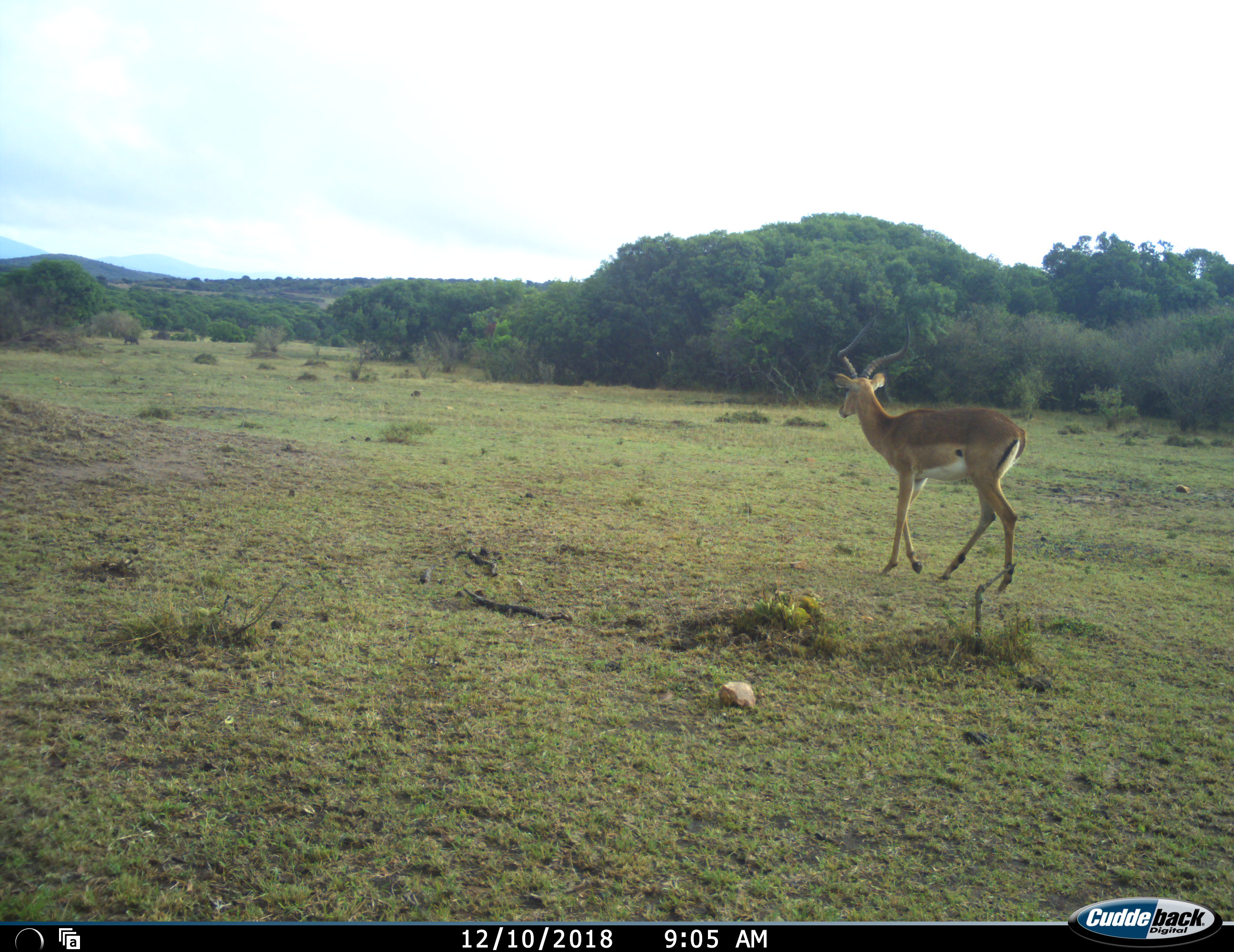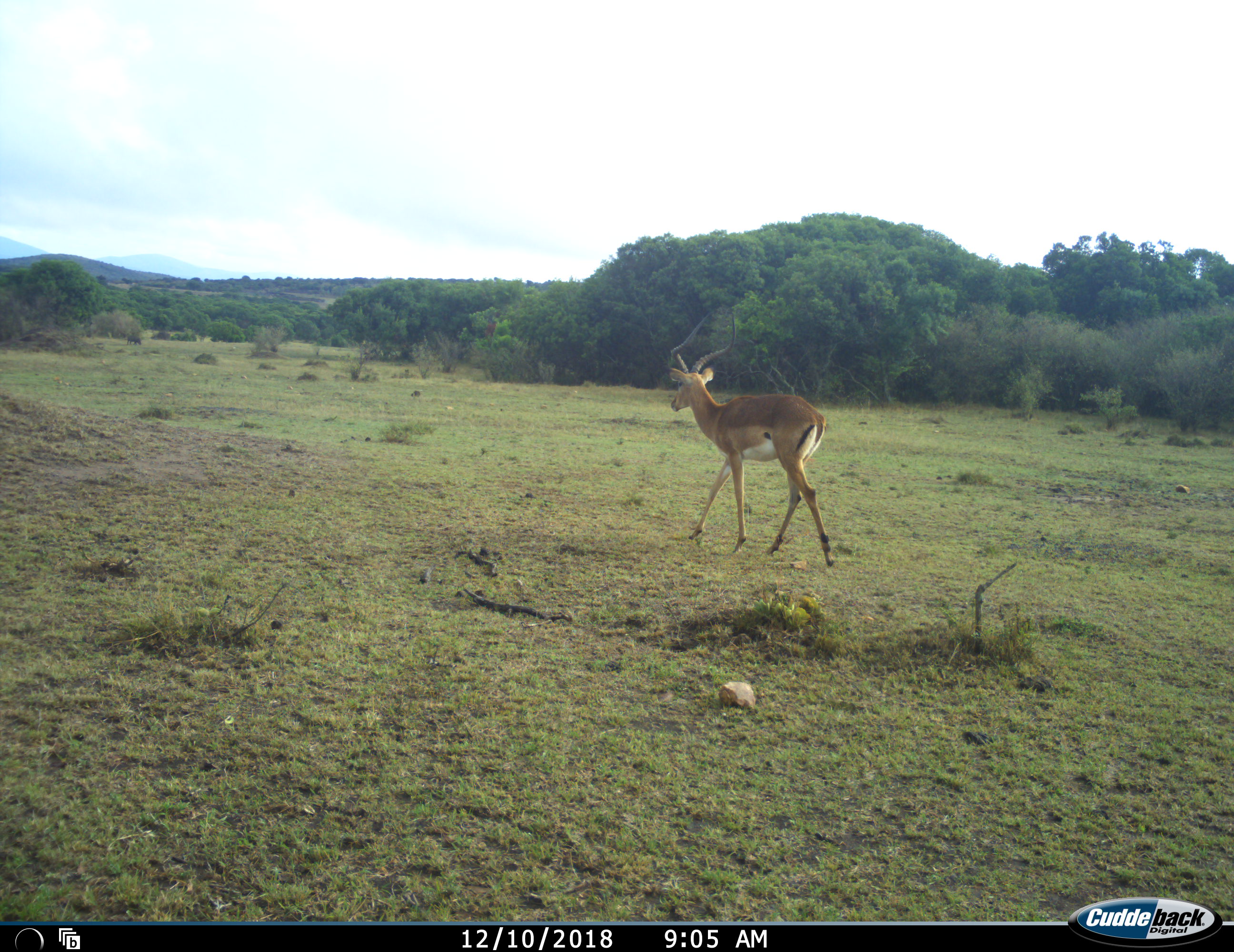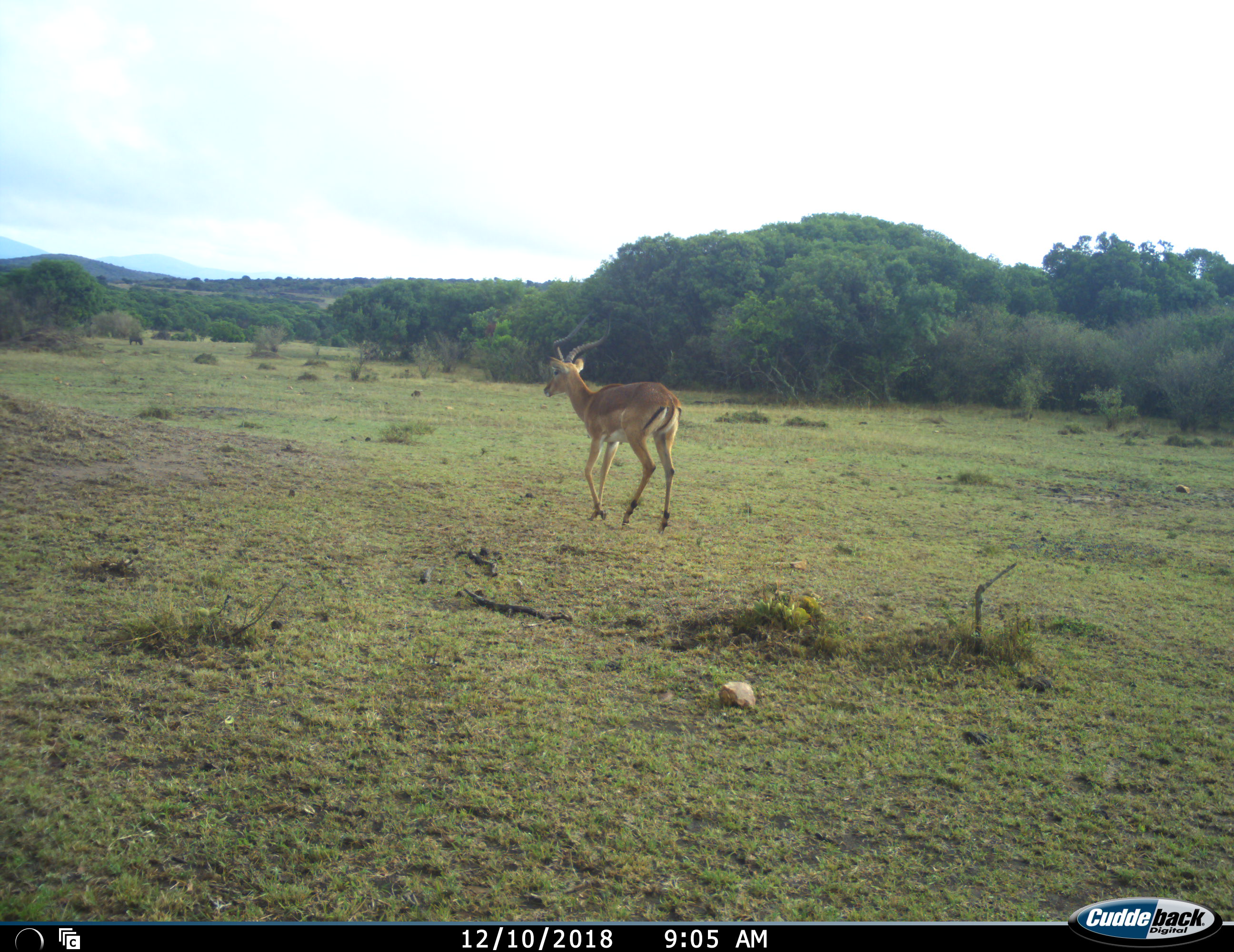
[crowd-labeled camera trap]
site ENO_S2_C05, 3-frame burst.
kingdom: Animalia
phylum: Chordata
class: Mammalia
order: Artiodactyla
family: Bovidae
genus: Aepyceros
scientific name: Aepyceros melampus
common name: impala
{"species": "impala (Aepyceros melampus)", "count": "1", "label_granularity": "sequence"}